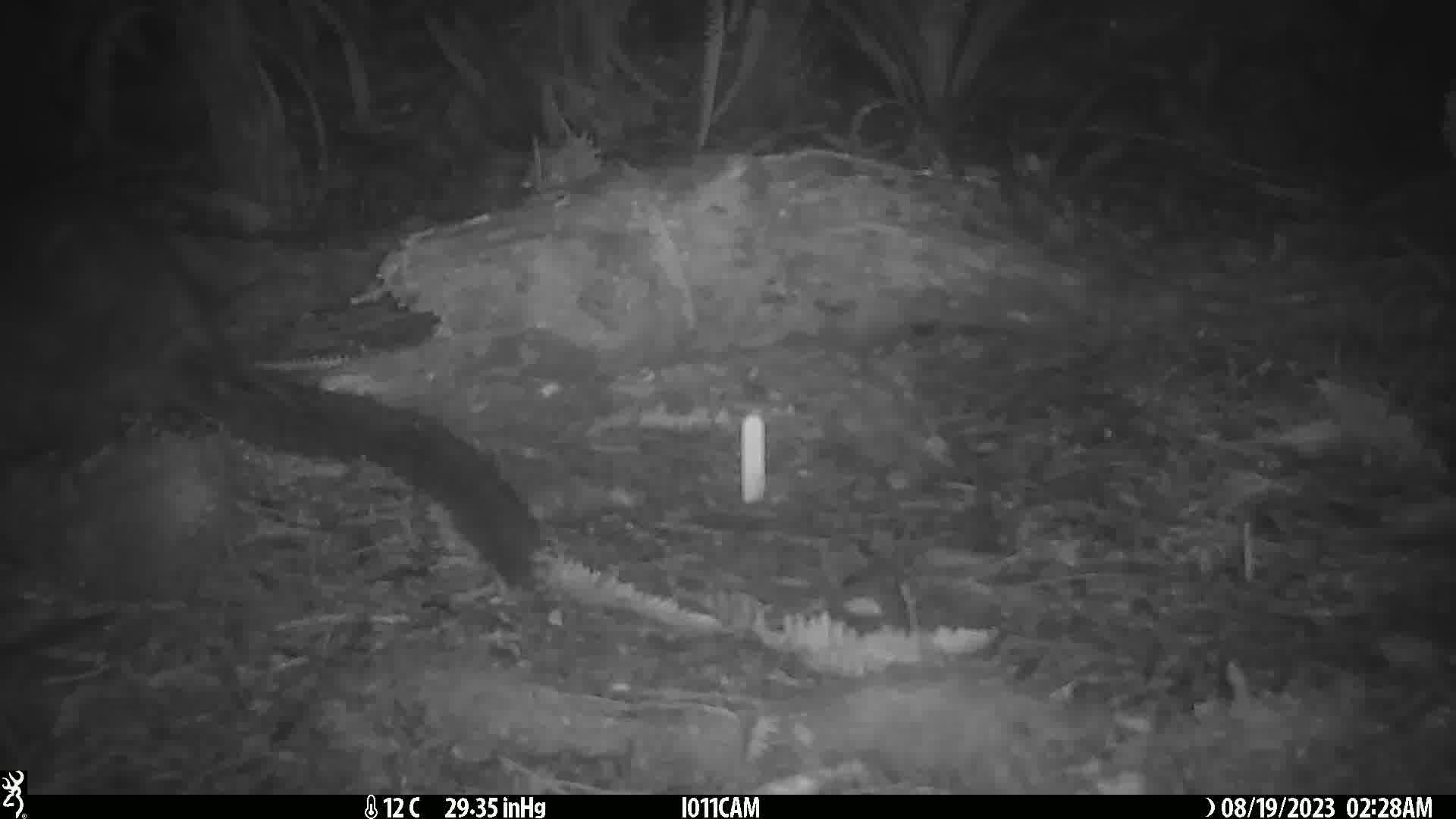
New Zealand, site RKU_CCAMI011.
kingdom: Animalia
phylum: Chordata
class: Mammalia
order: Diprotodontia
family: Phalangeridae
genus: Trichosurus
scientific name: Trichosurus vulpecula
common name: common brushtail possum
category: possum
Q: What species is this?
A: Possum (common brushtail possum) (Trichosurus vulpecula).